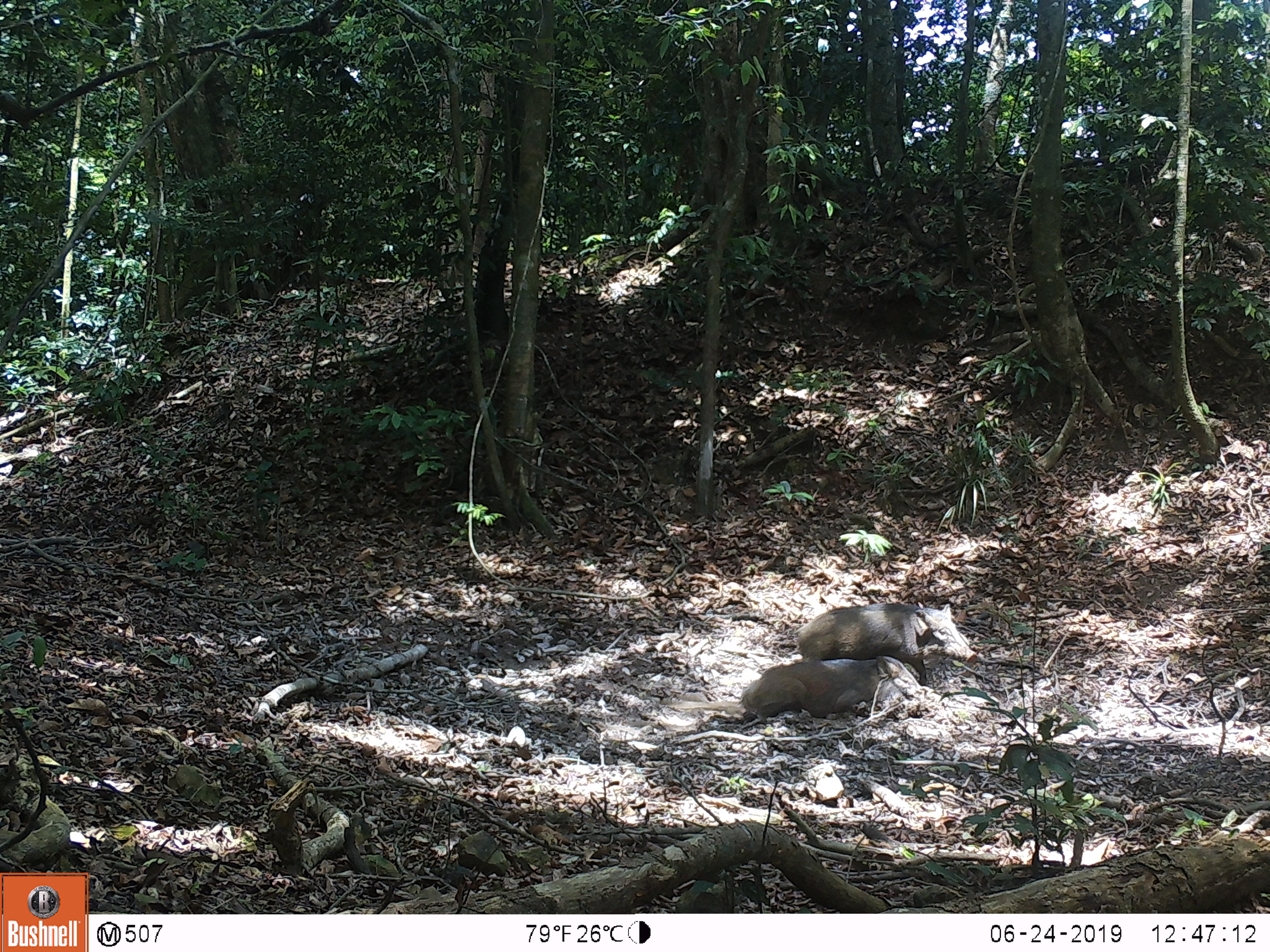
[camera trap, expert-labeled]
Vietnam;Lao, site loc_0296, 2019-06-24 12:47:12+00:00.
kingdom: Animalia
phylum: Chordata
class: Mammalia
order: Artiodactyla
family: Suidae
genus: Sus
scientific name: Sus scrofa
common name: eurasian wild pig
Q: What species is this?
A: Eurasian wild pig (Sus scrofa).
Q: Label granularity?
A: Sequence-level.